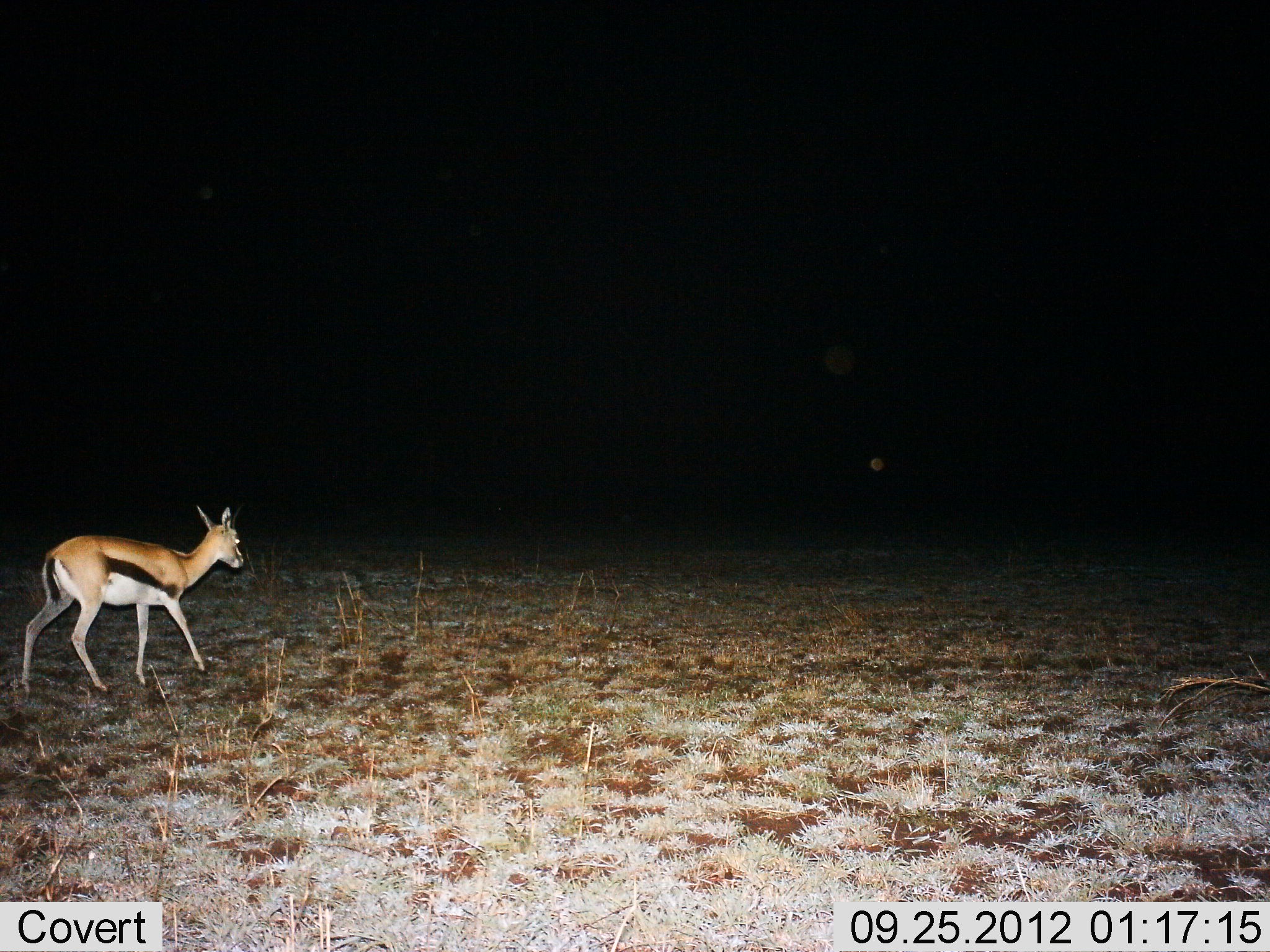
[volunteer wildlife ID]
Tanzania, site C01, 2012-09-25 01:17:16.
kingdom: Animalia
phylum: Chordata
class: Mammalia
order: Artiodactyla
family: Bovidae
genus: Eudorcas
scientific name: Eudorcas thomsonii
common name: thomson's gazelle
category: gazellethomsons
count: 1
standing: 20%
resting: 0%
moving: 90%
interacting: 0%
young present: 10%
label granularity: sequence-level